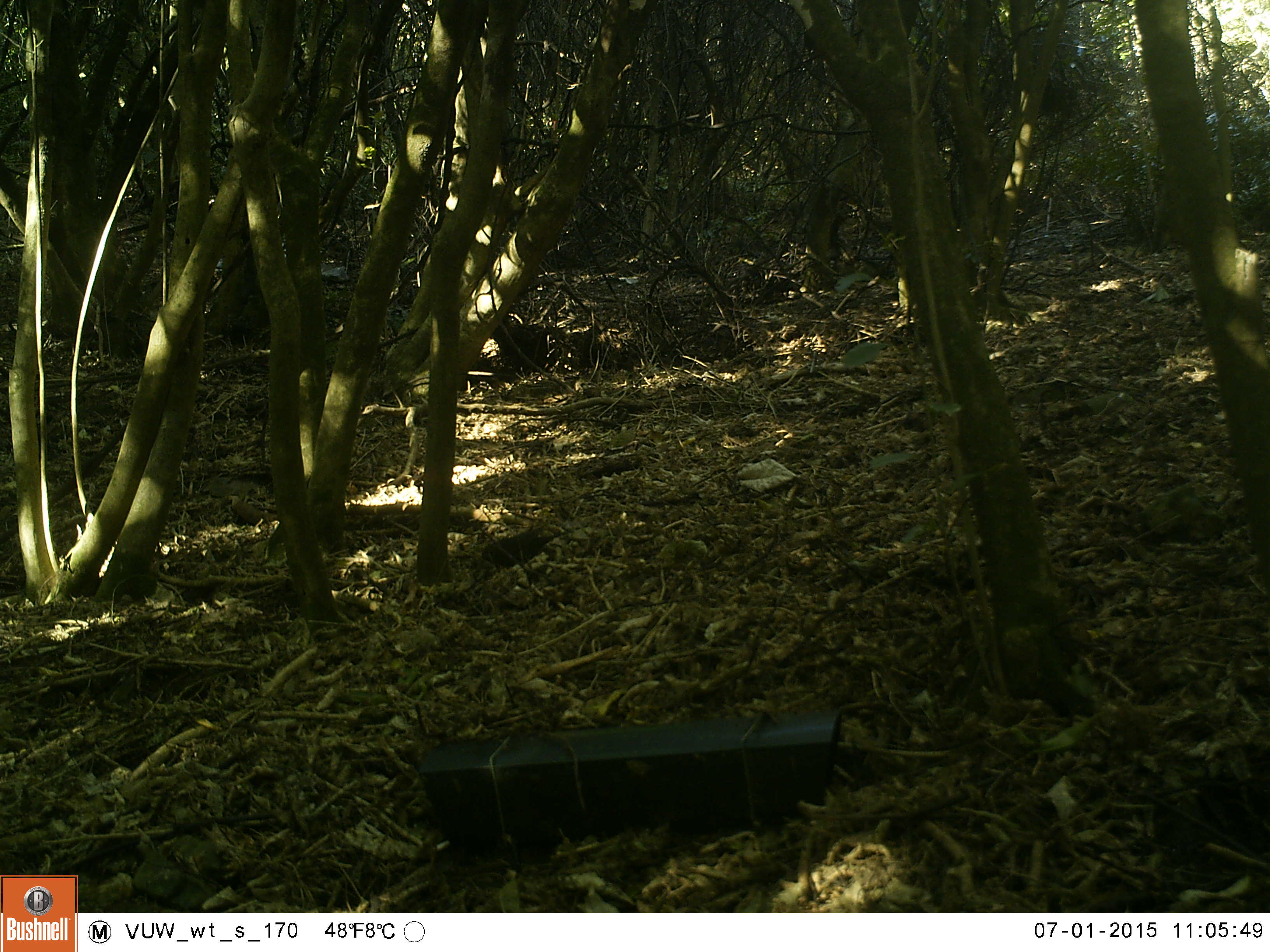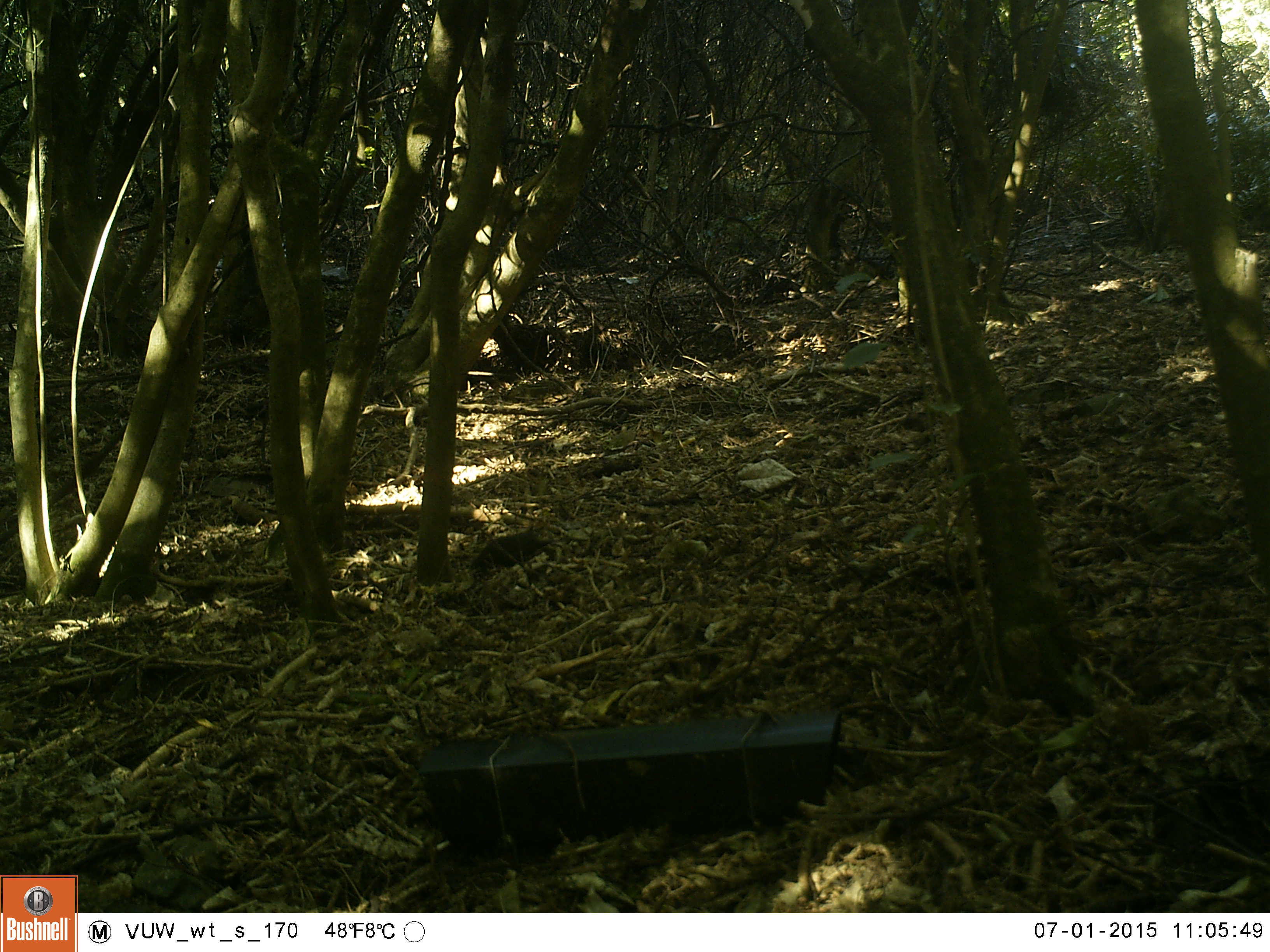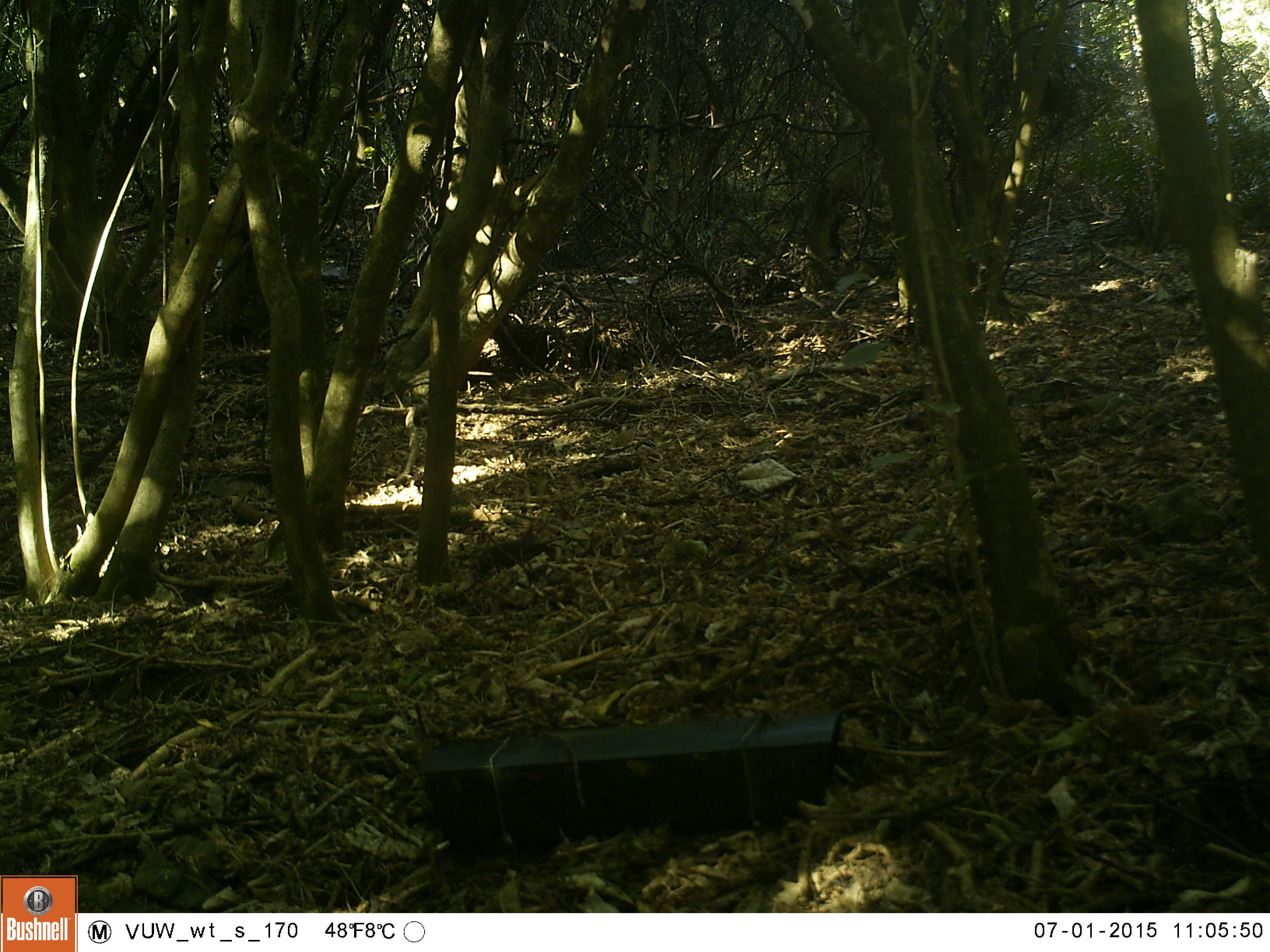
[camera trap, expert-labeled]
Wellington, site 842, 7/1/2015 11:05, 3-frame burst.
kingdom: Animalia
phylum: Chordata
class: Aves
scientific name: Aves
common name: bird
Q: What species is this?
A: Bird (Aves).